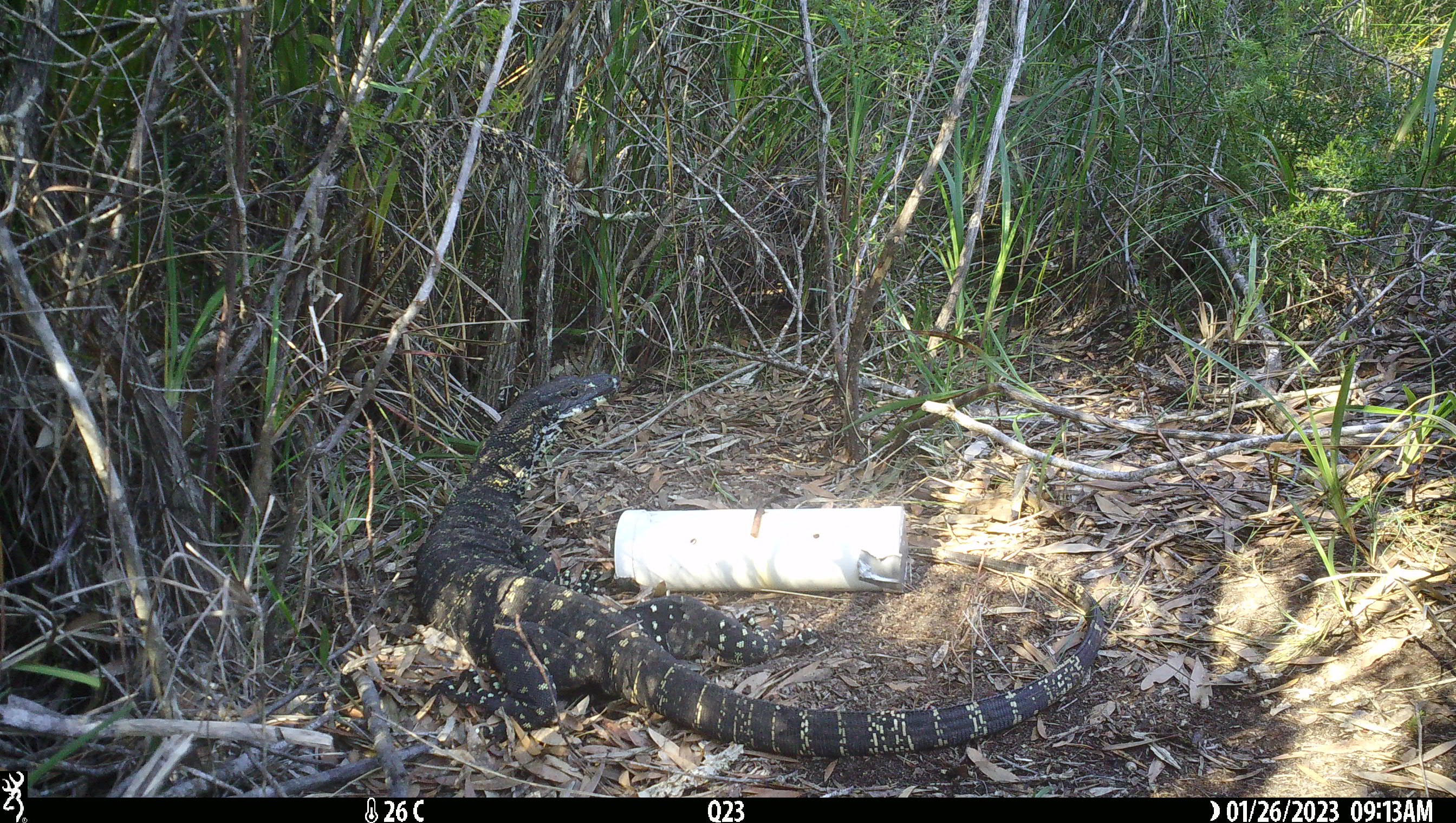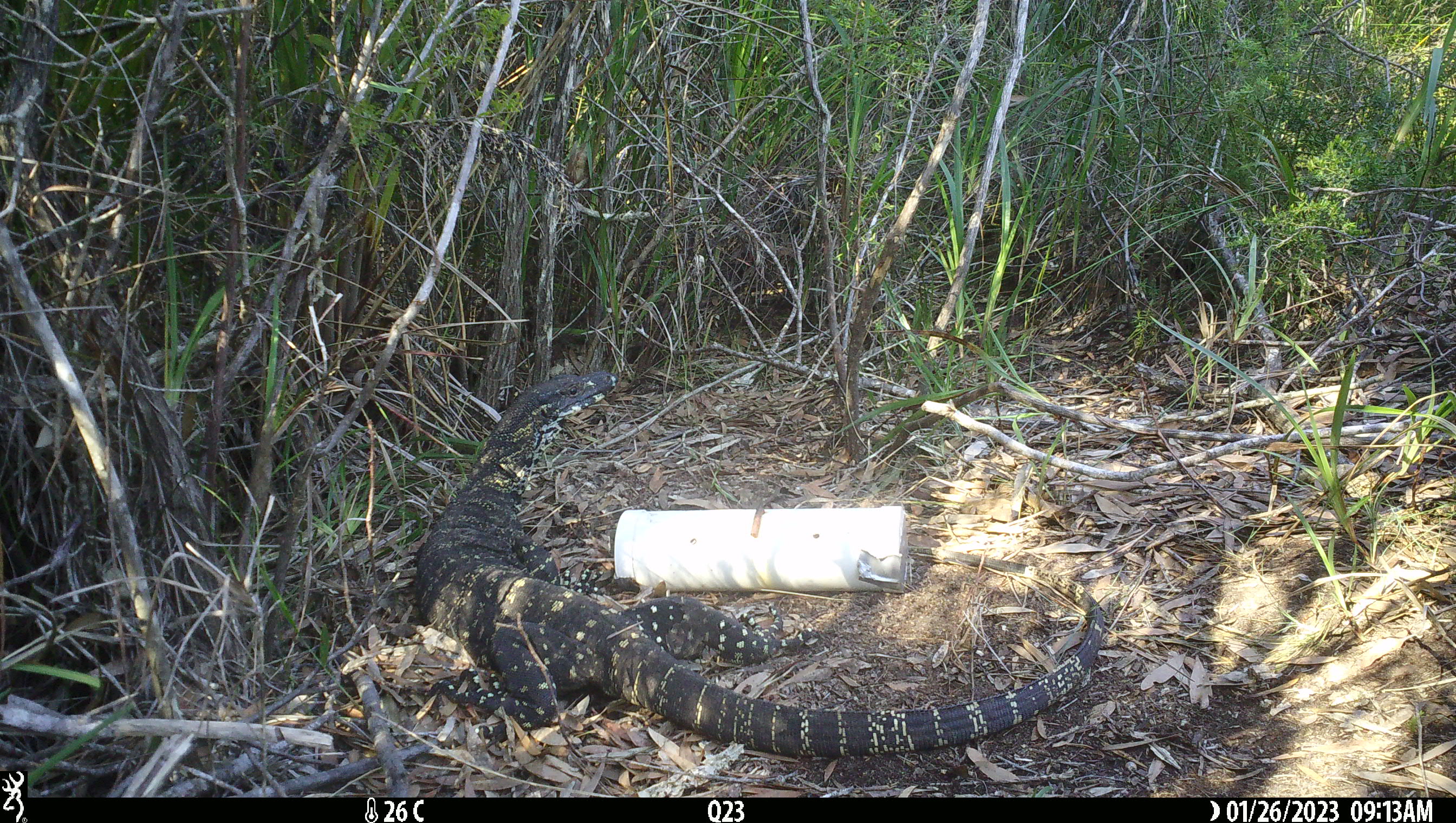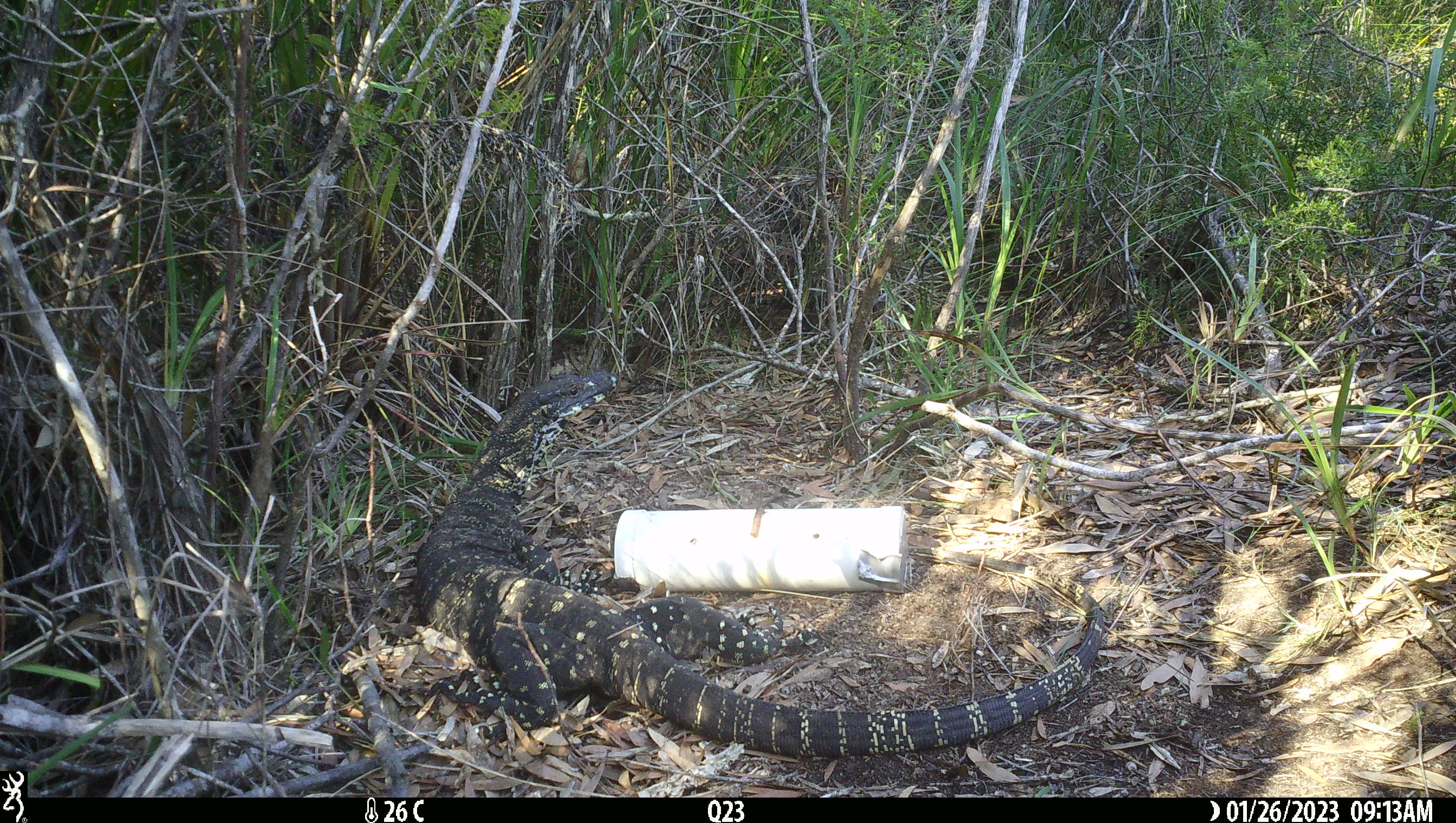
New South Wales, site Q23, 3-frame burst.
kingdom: Animalia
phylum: Chordata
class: Reptilia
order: Squamata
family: Varanidae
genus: Varanus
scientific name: Varanus varius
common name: lace monitor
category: goanna